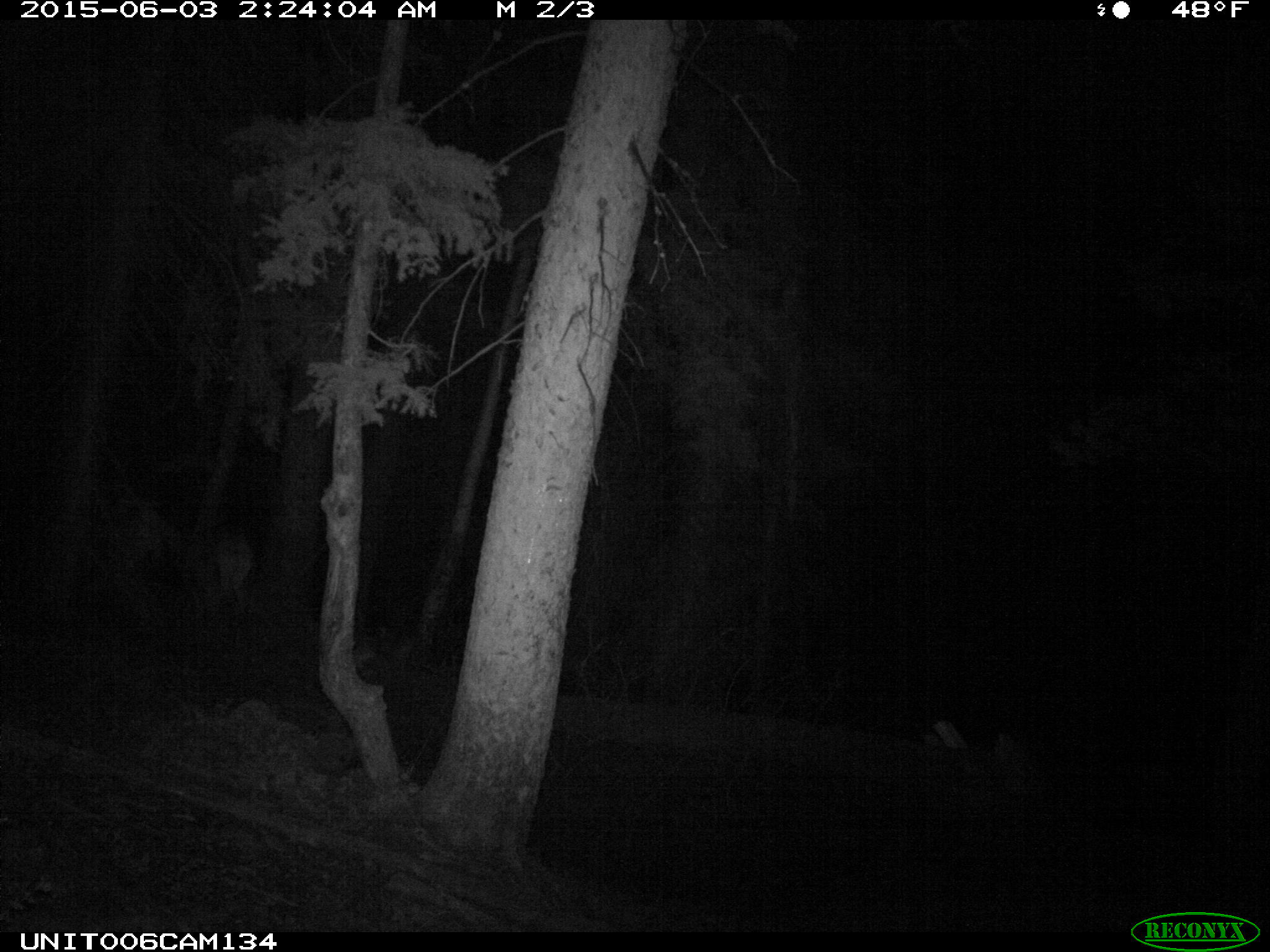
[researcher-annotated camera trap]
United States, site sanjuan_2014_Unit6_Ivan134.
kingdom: Animalia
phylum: Chordata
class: Mammalia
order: Artiodactyla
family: Cervidae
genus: Cervus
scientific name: Cervus elaphus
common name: red deer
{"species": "Cervus elaphus (red deer)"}